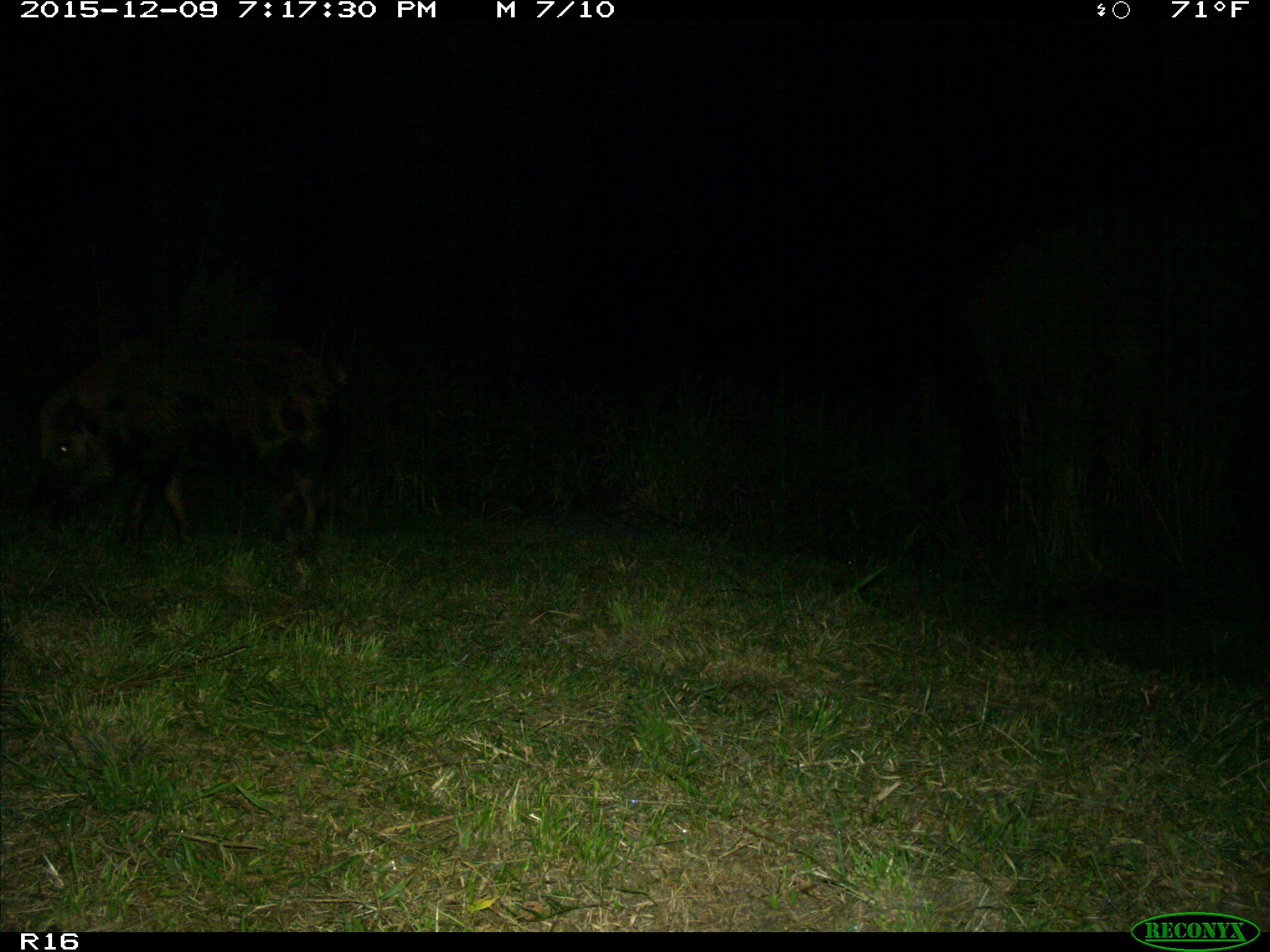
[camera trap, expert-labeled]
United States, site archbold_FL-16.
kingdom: Animalia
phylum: Chordata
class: Mammalia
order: Artiodactyla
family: Suidae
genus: Sus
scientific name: Sus scrofa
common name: wild boar